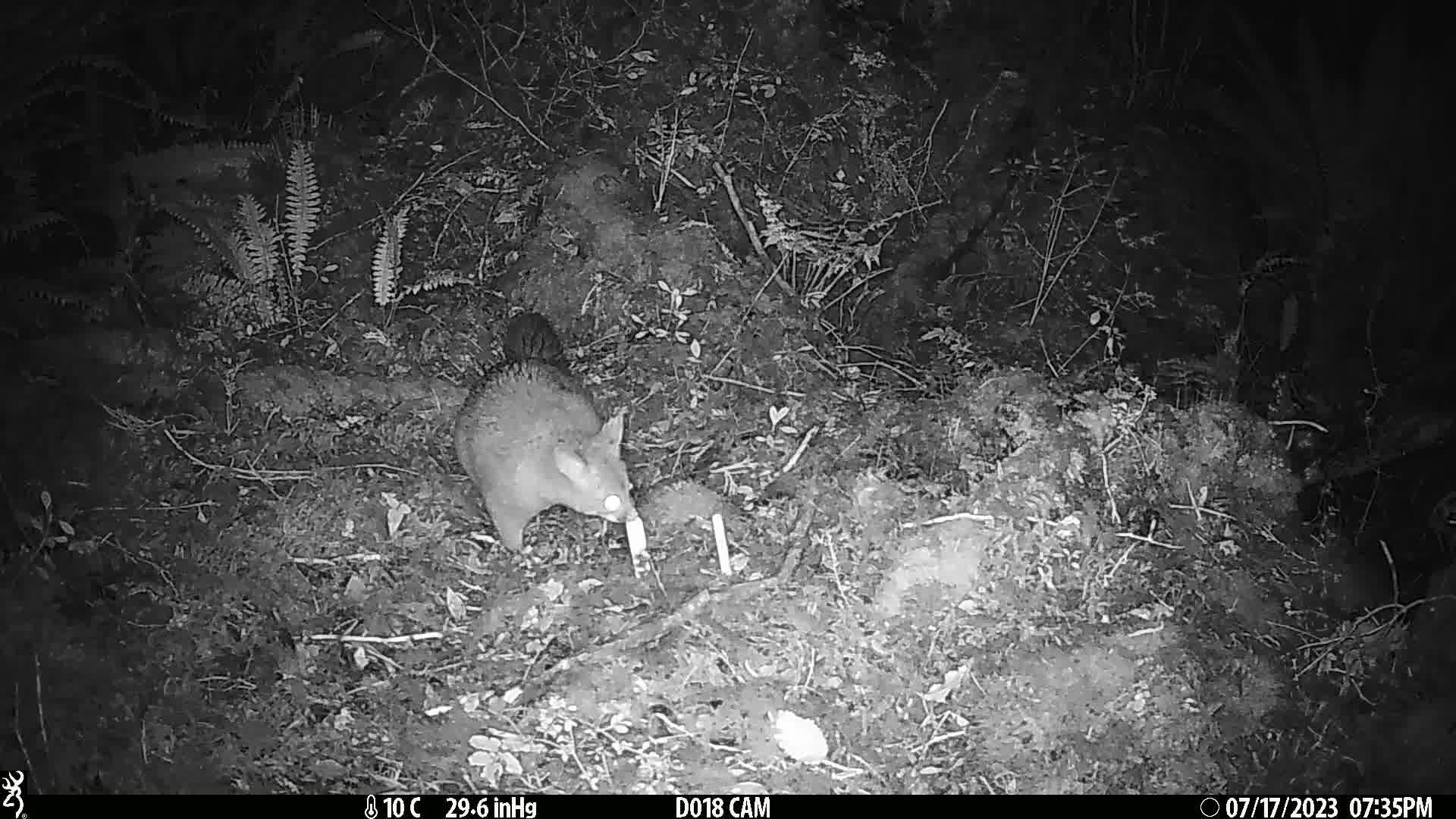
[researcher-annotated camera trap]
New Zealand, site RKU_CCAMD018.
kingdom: Animalia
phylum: Chordata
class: Mammalia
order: Diprotodontia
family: Phalangeridae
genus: Trichosurus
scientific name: Trichosurus vulpecula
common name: common brushtail possum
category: possum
Possum (common brushtail possum) (Trichosurus vulpecula).